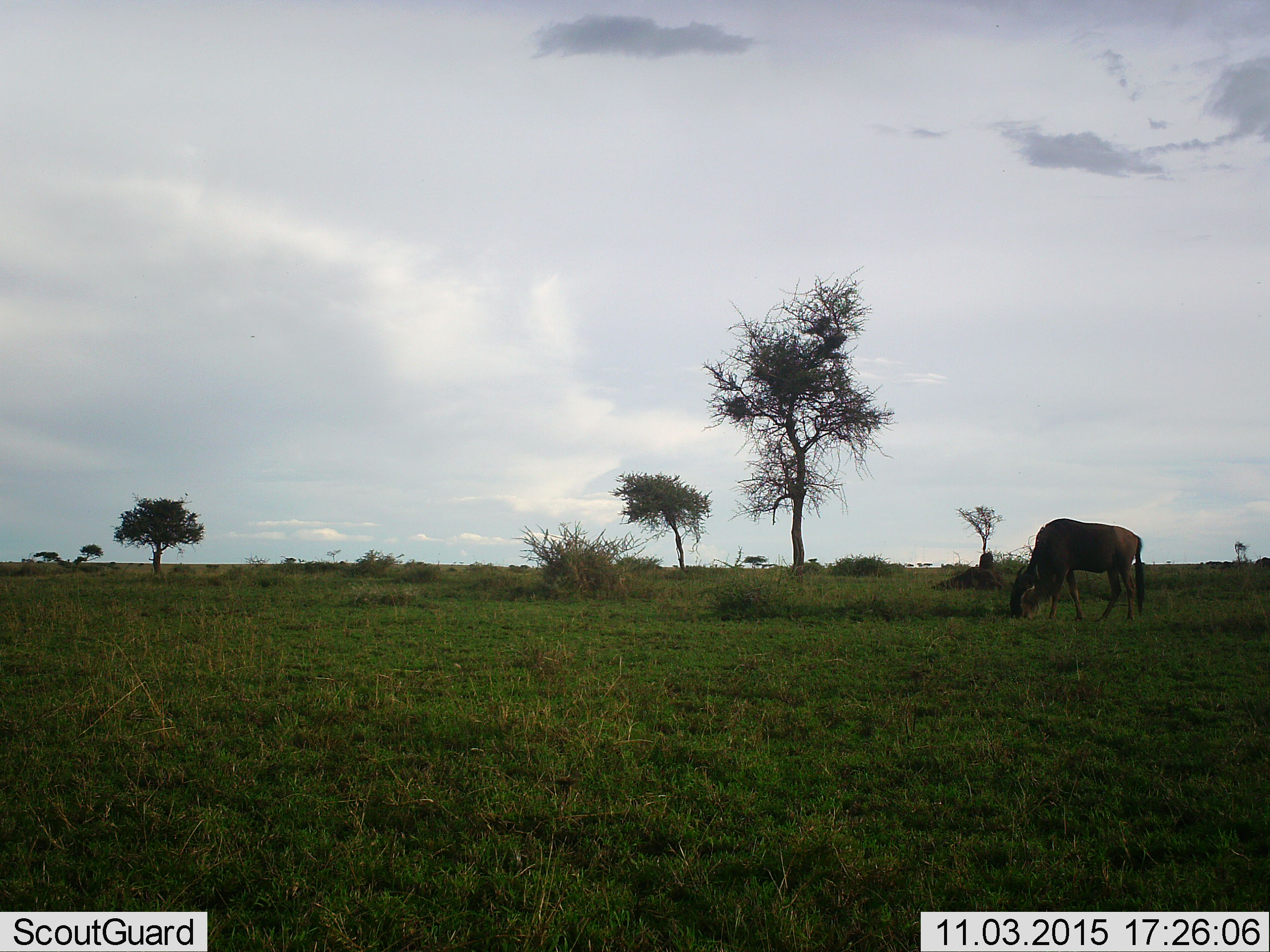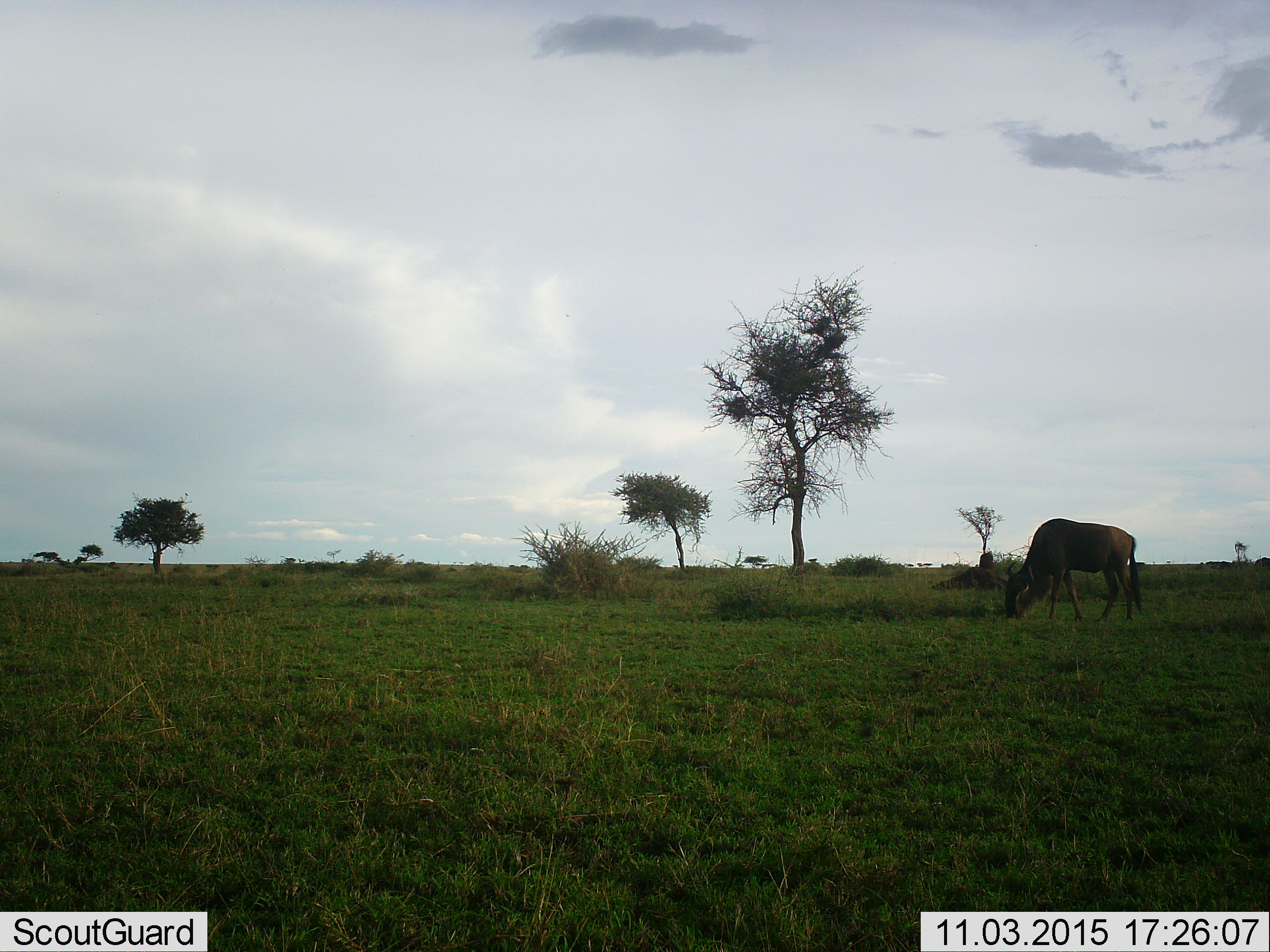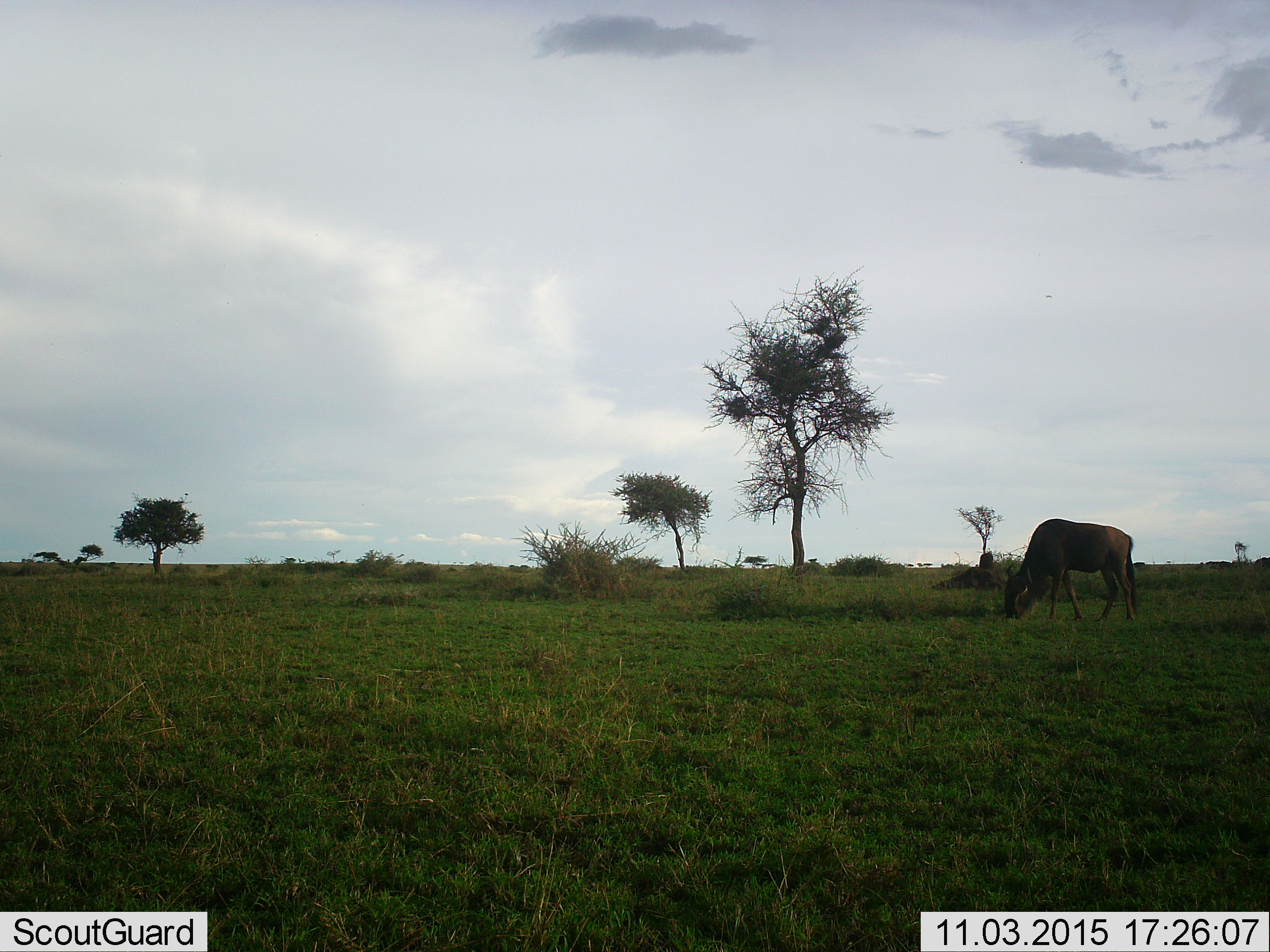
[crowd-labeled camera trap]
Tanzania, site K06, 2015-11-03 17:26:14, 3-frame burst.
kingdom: Animalia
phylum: Chordata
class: Mammalia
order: Artiodactyla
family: Bovidae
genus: Connochaetes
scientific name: Connochaetes taurinus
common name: blue wildebeest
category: wildebeest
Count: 1.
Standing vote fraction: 22%.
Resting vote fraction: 0%.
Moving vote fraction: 0%.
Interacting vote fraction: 0%.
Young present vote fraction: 0%.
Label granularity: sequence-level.